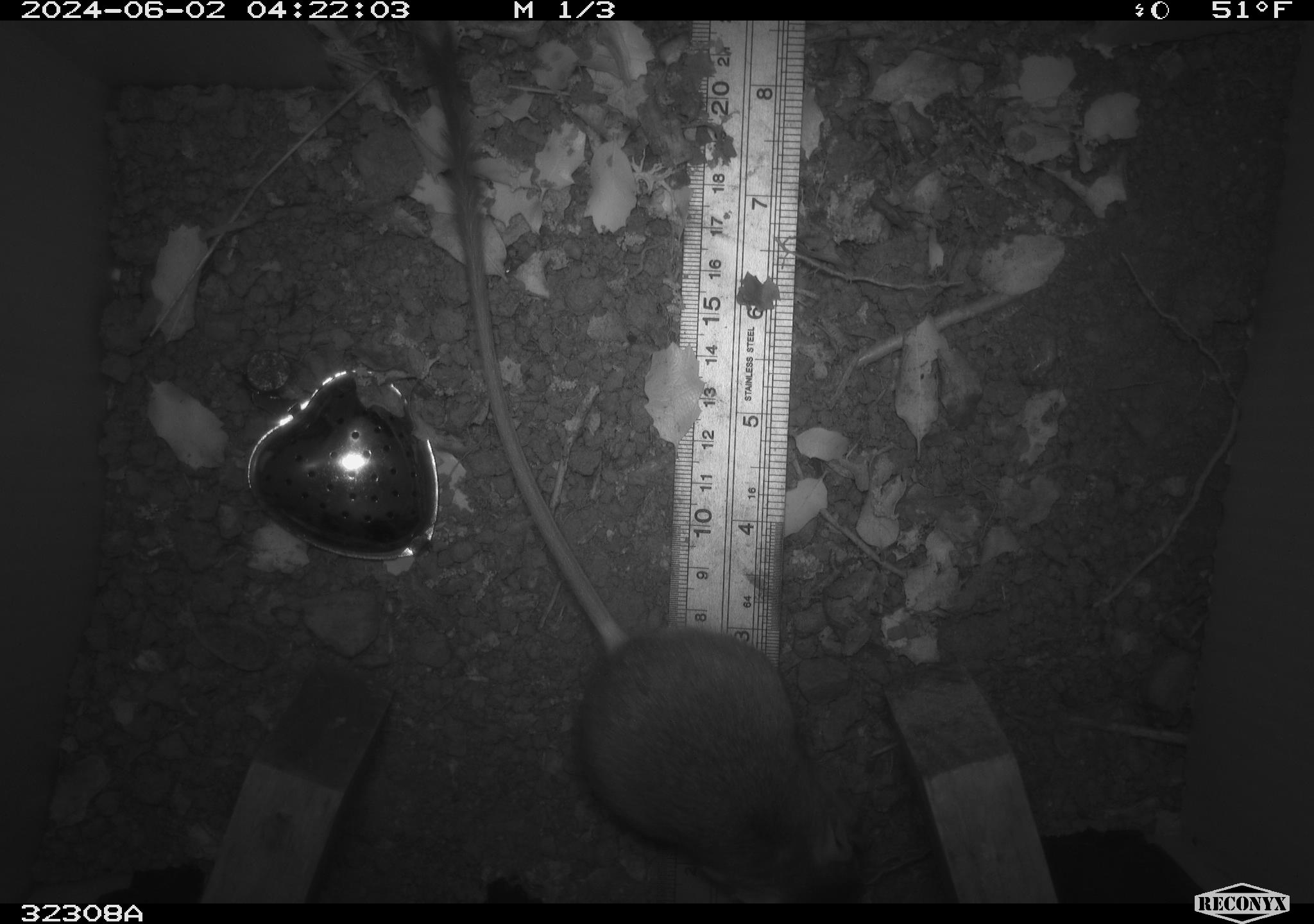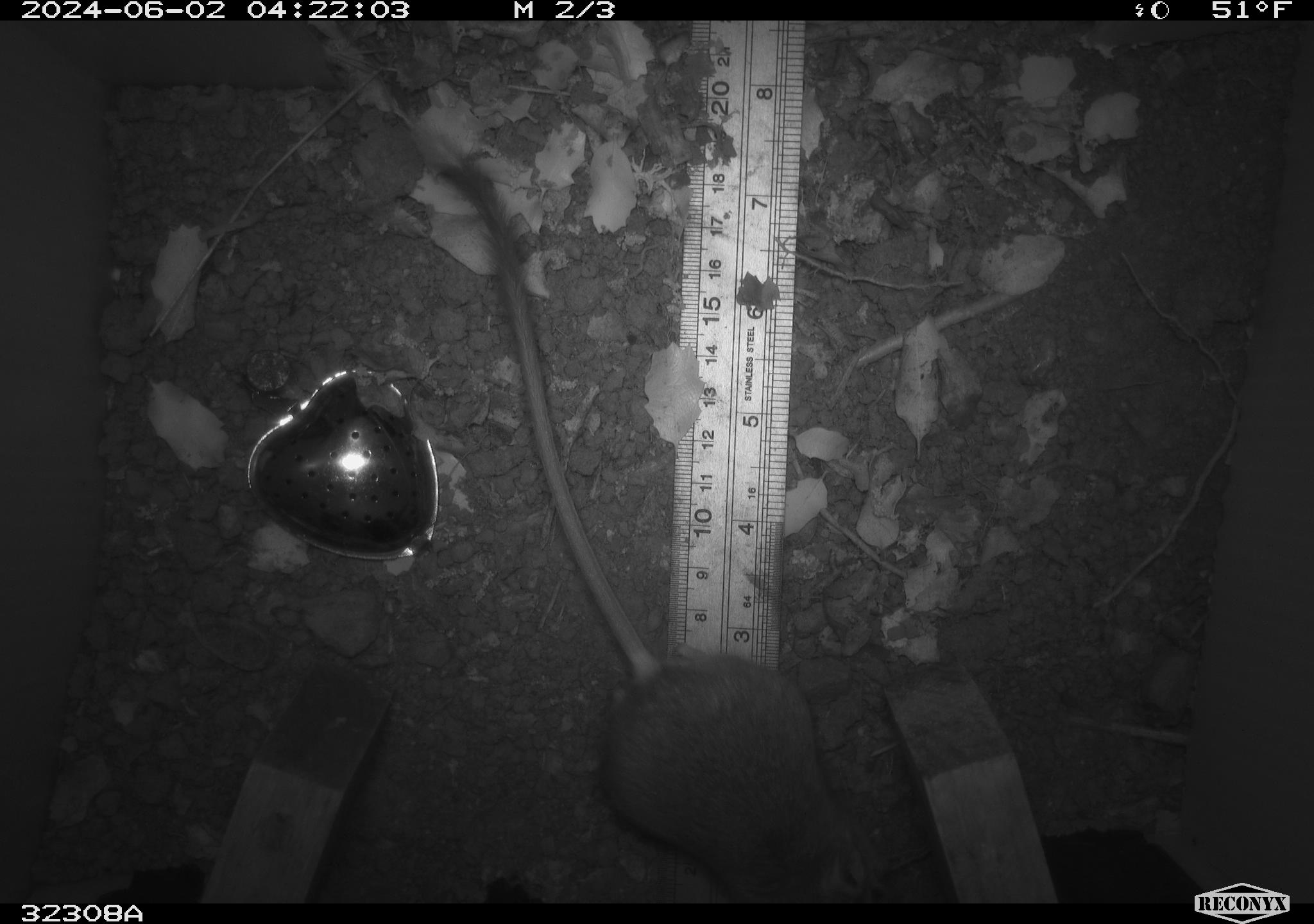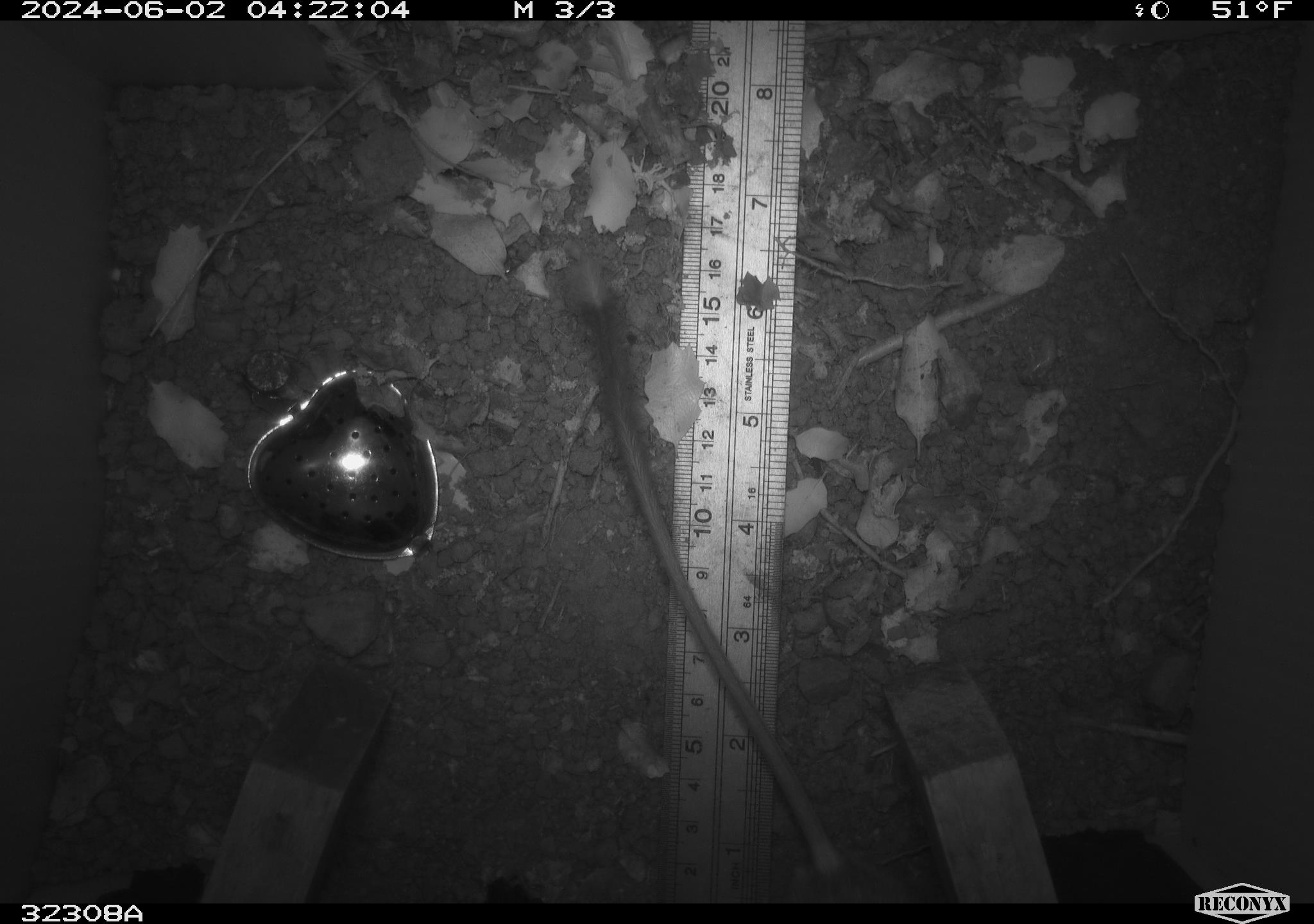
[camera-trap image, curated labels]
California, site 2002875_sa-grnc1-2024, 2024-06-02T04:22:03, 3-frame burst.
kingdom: Animalia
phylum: Chordata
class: Mammalia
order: Rodentia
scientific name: Rodentia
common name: rodent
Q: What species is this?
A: Rodent (Rodentia).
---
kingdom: Animalia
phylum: Chordata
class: Mammalia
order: Rodentia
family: Heteromyidae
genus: Dipodomys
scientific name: Dipodomys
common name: kangaroo rats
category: dipodomys species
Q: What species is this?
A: Dipodomys species (kangaroo rats) (Dipodomys).